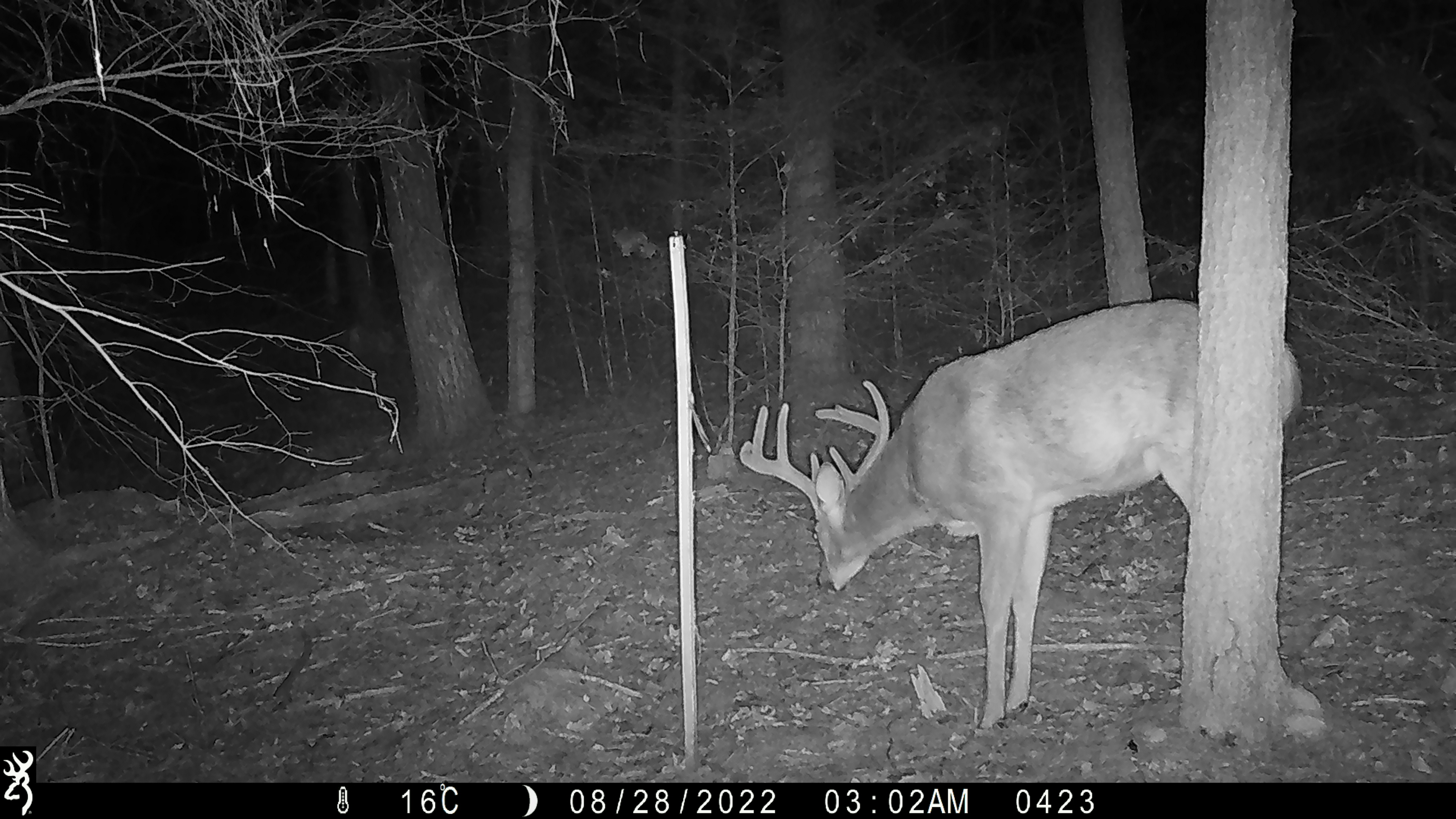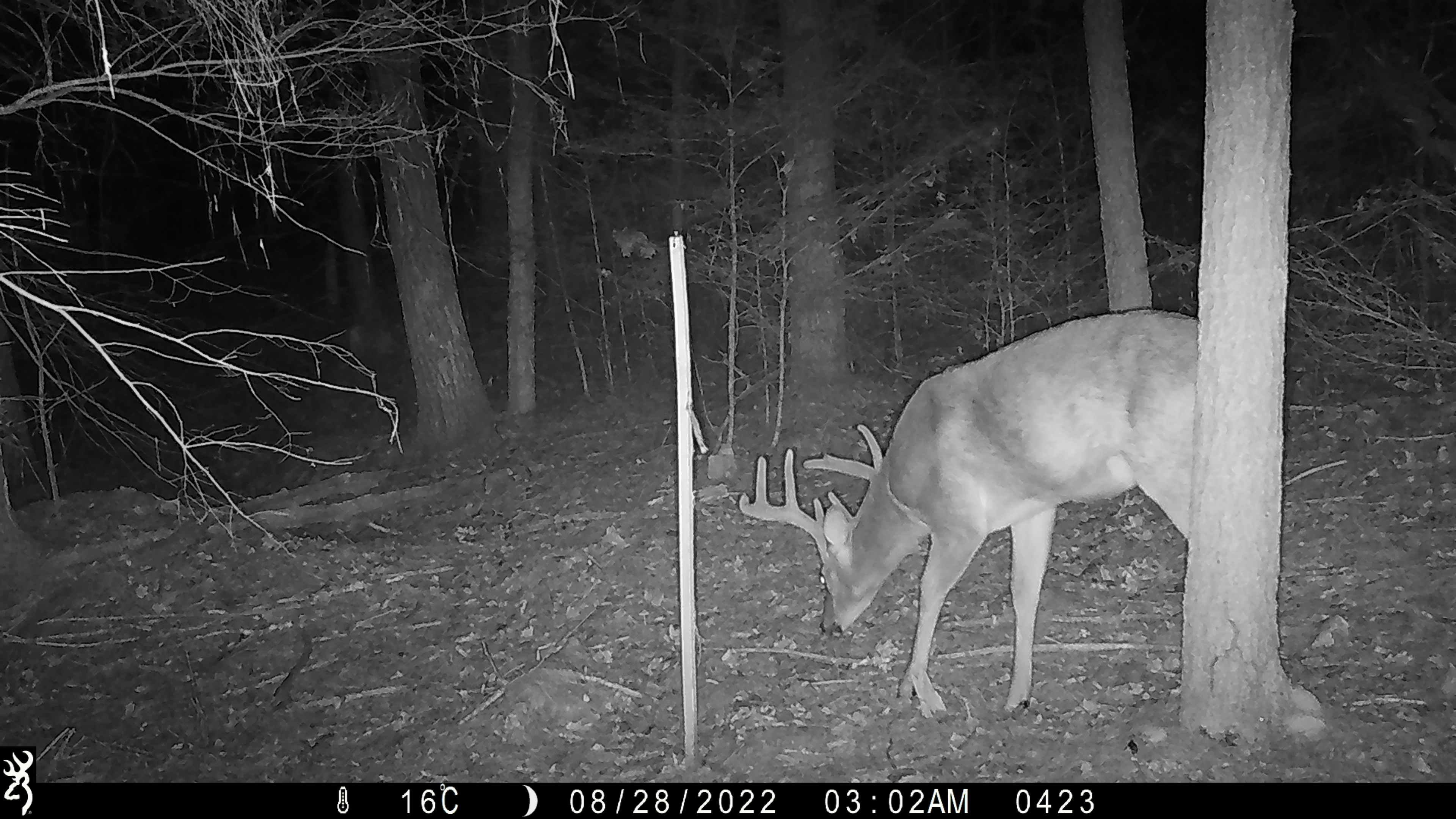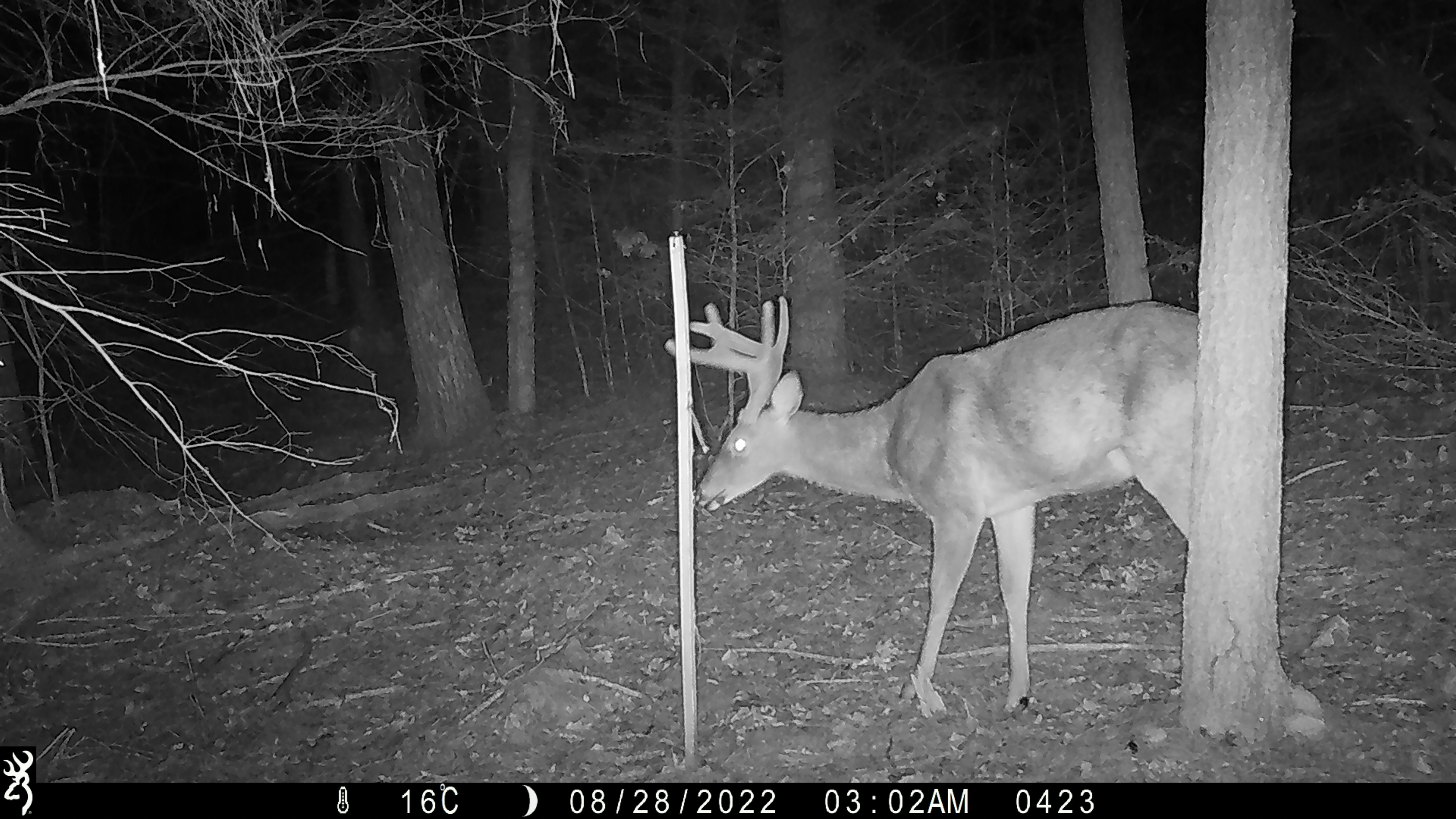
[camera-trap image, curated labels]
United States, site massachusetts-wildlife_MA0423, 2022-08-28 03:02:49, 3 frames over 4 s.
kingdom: Animalia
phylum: Chordata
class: Mammalia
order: Artiodactyla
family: Cervidae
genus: Odocoileus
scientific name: Odocoileus virginianus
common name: white-tailed deer